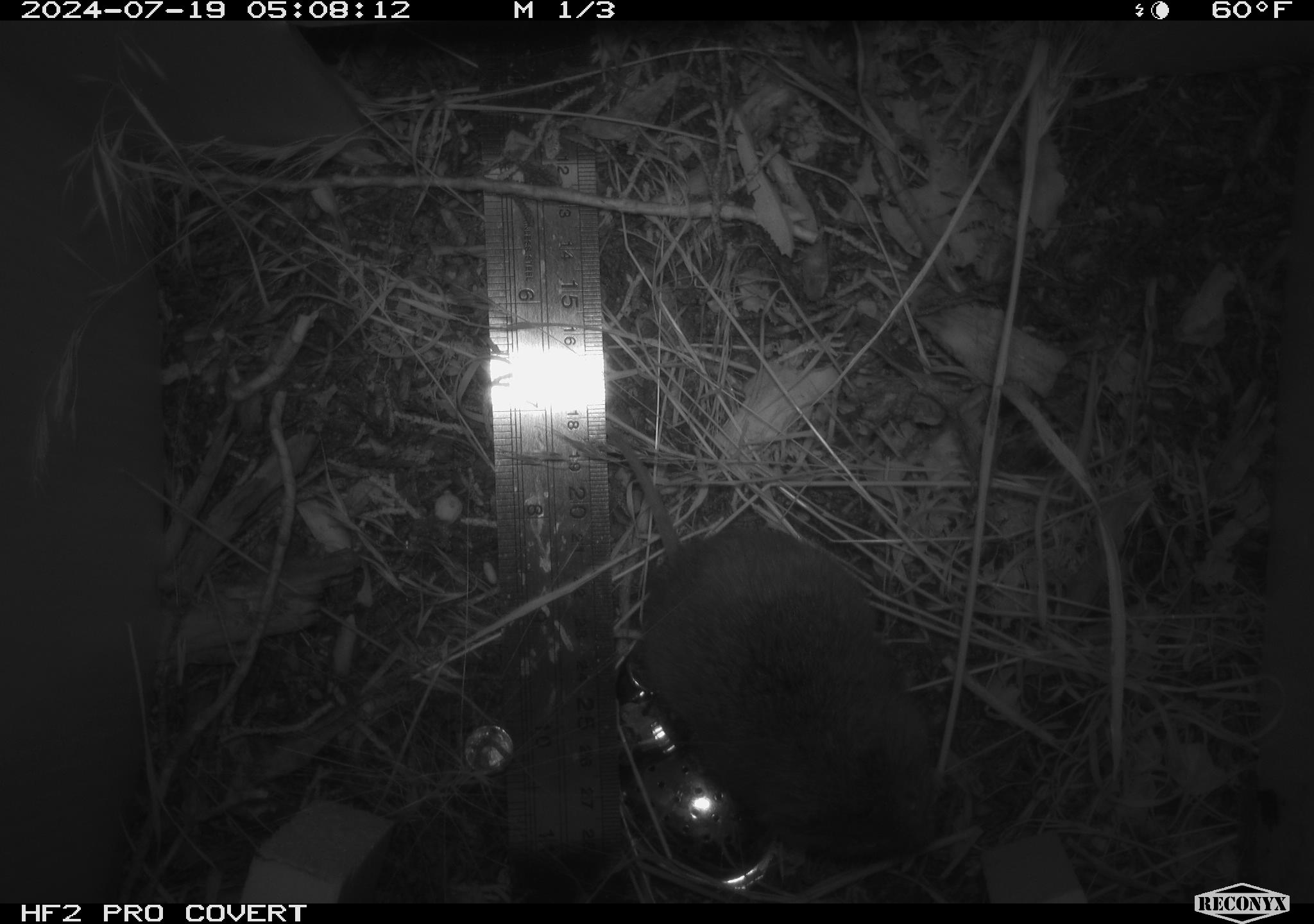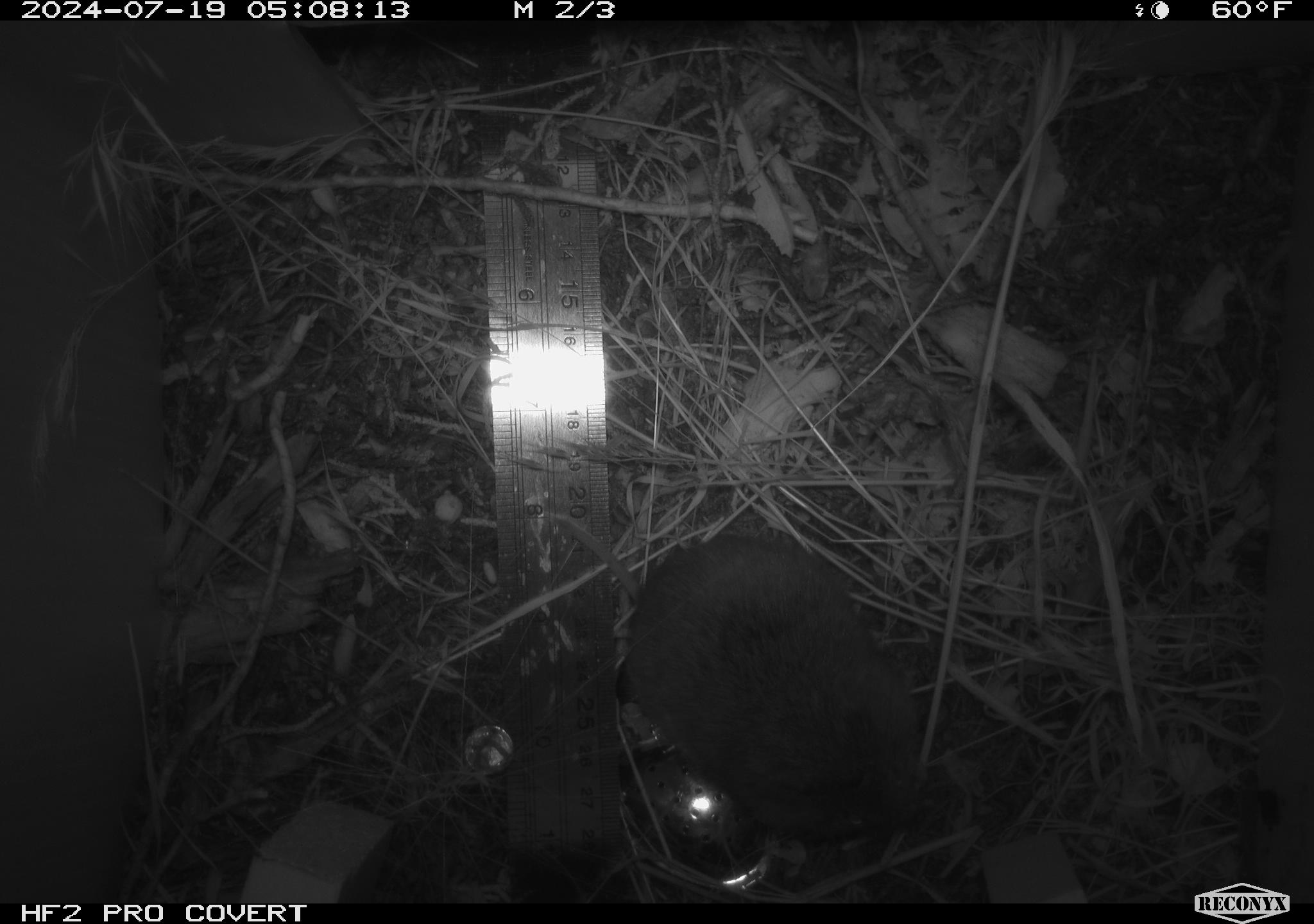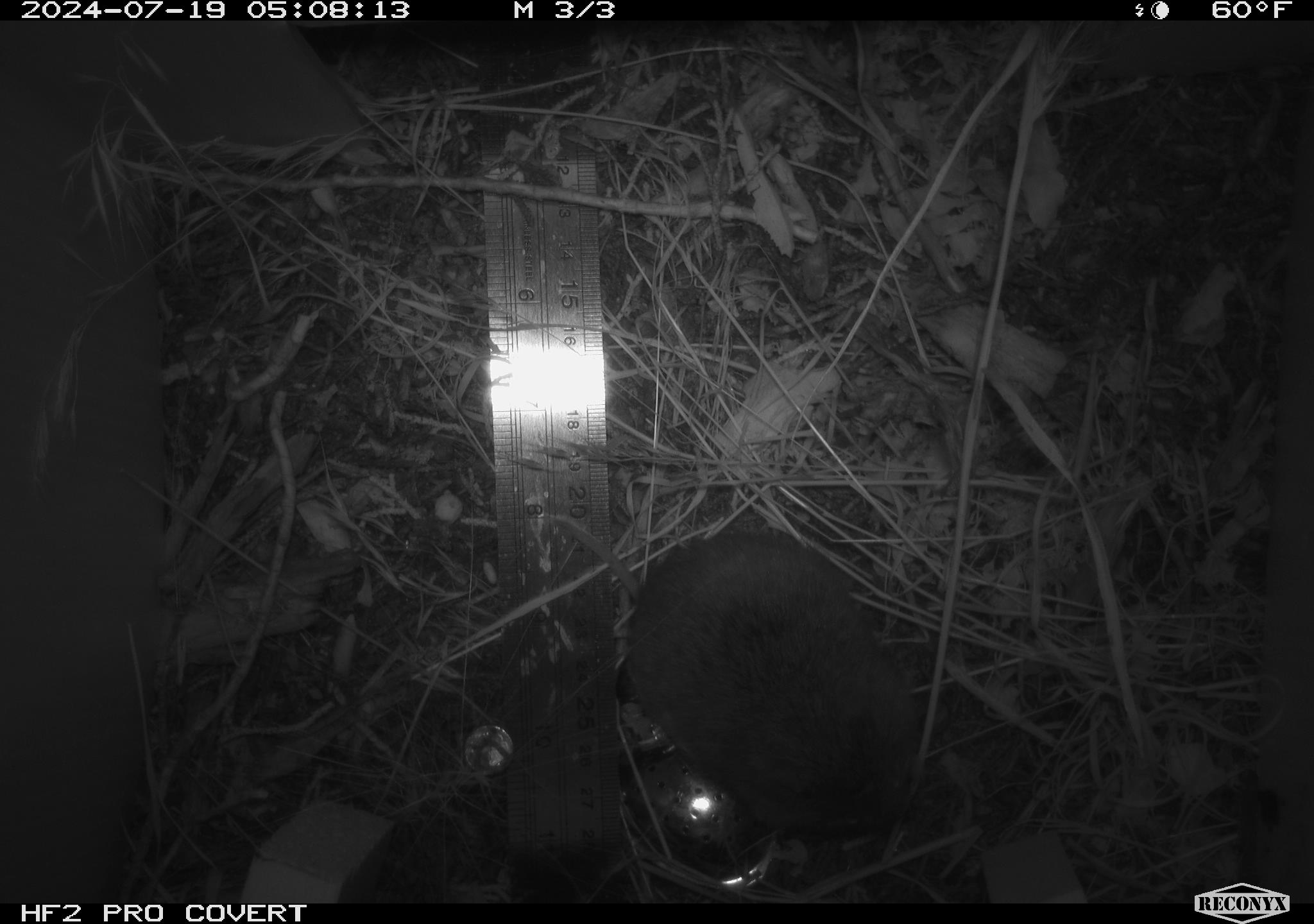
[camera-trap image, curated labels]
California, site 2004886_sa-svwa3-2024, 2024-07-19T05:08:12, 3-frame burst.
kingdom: Animalia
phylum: Chordata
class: Mammalia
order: Rodentia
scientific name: Rodentia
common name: woodrat or rat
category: woodrat or rat species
Woodrat or rat species (woodrat or rat) (Rodentia).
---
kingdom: Animalia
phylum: Chordata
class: Mammalia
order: Rodentia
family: Cricetidae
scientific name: Arvicolinae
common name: voles, lemmings, and muskrats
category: arvicolinae subfamily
Arvicolinae subfamily (voles, lemmings, and muskrats) (Arvicolinae).